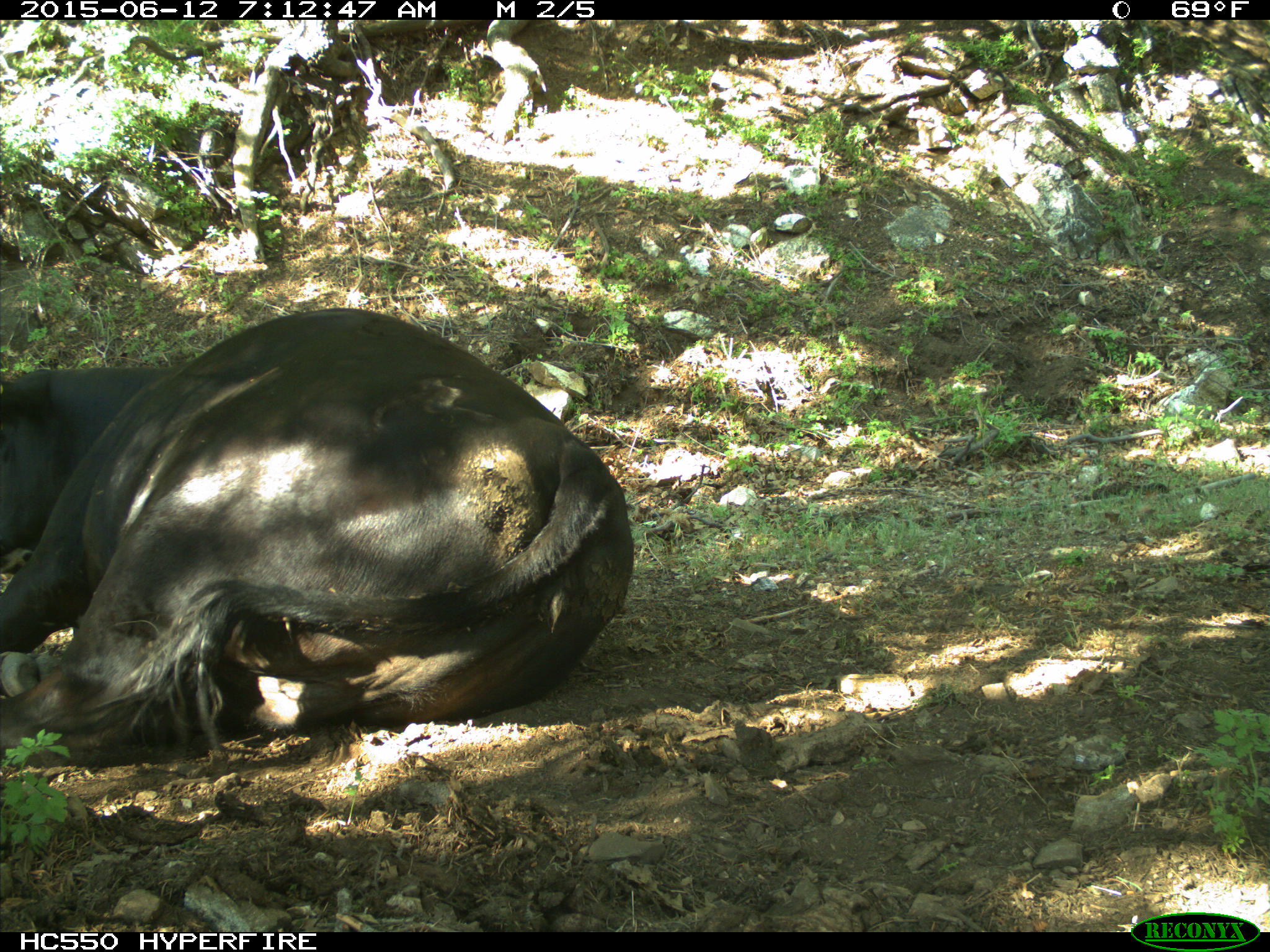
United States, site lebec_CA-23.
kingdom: Animalia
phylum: Chordata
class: Mammalia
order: Artiodactyla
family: Bovidae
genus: Bos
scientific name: Bos taurus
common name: domestic cow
Bos taurus (domestic cow).